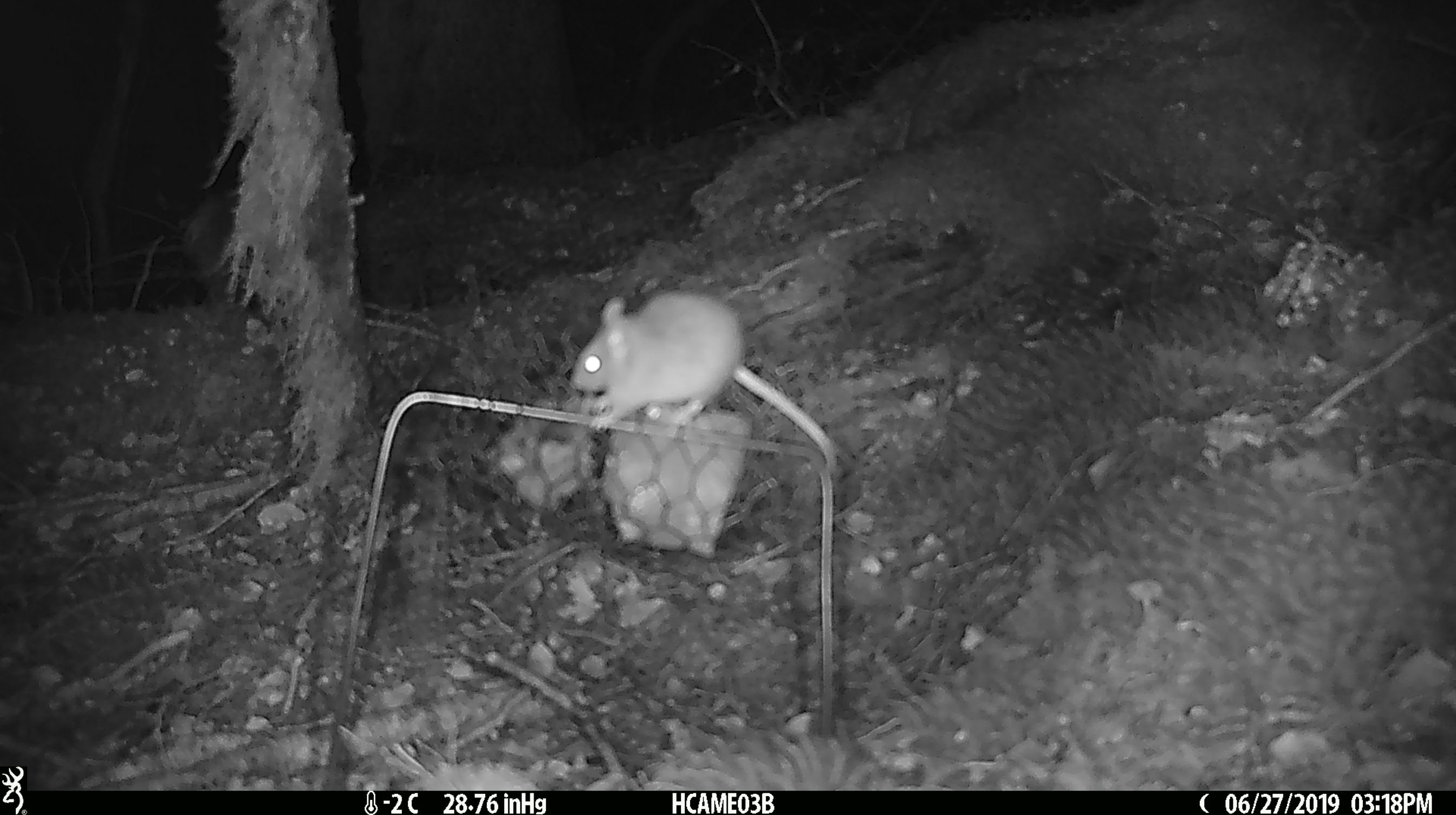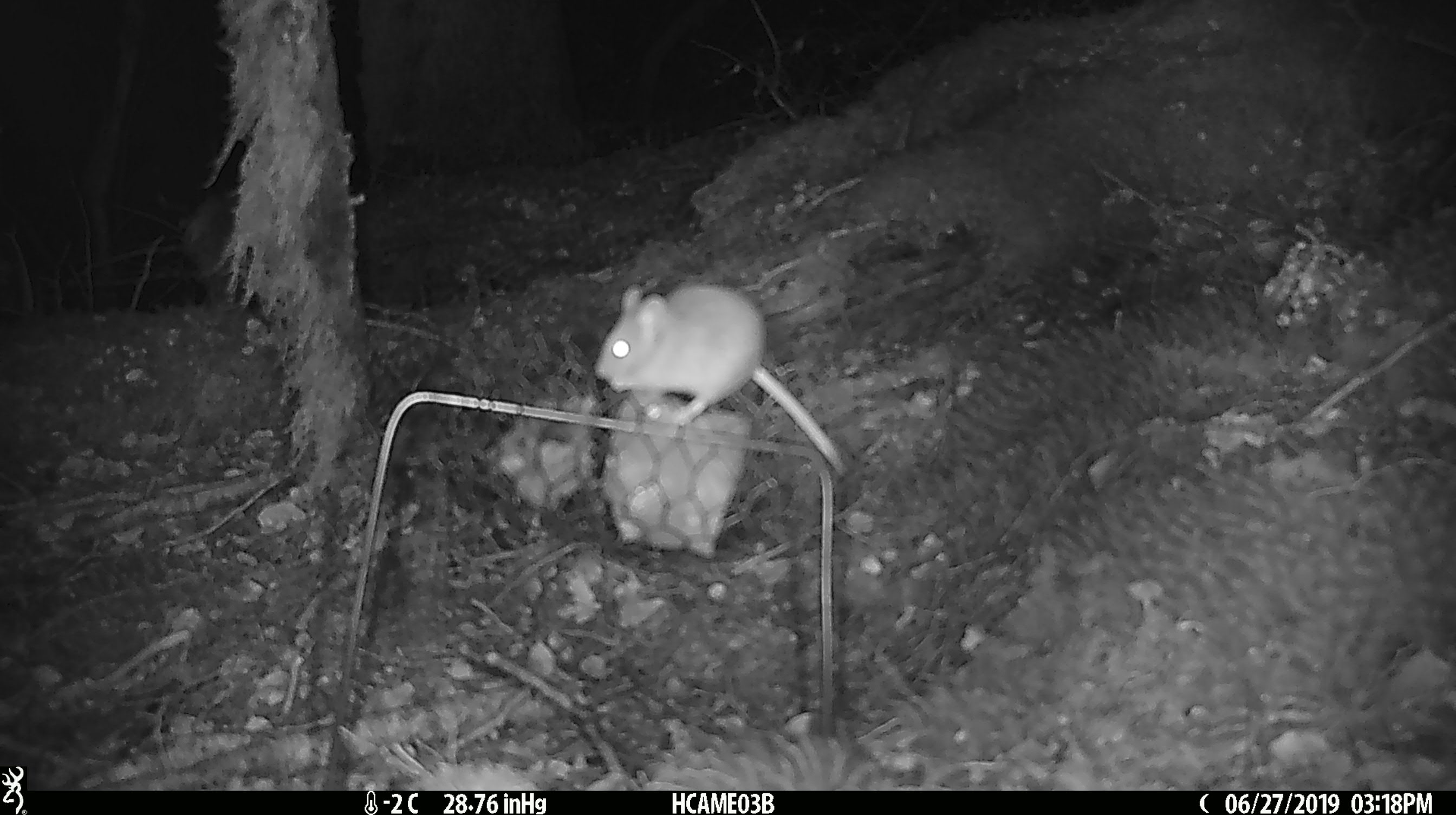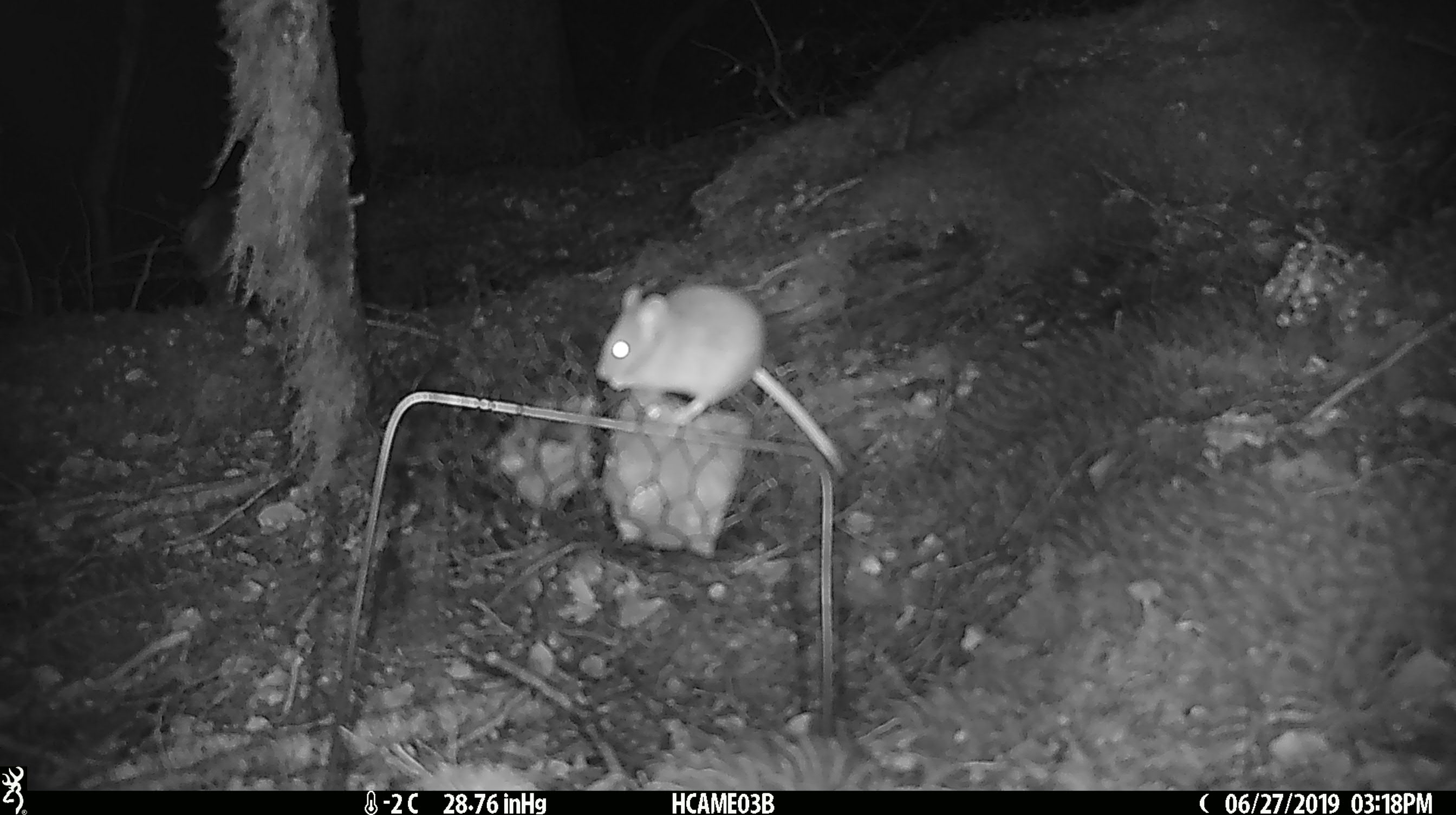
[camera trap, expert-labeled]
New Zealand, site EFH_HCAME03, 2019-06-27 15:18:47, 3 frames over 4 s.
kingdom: Animalia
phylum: Chordata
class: Mammalia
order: Rodentia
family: Muridae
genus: Mus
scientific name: Mus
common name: mouse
Mouse (Mus).